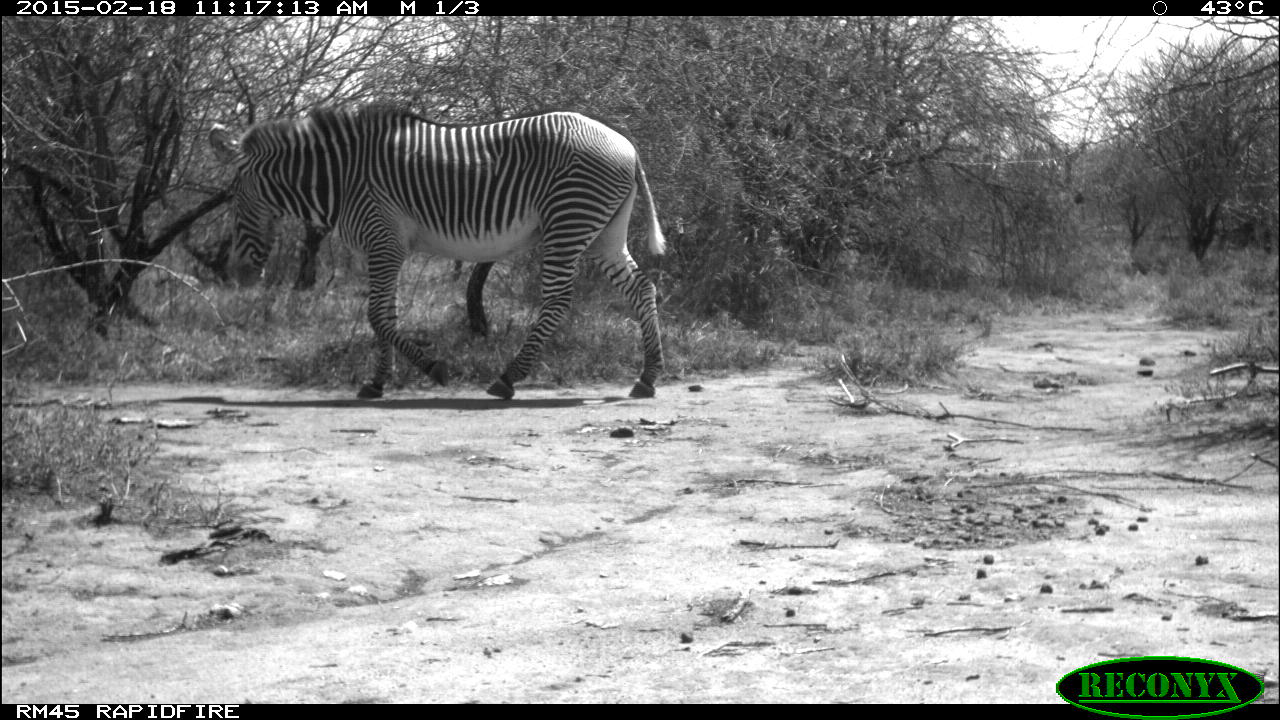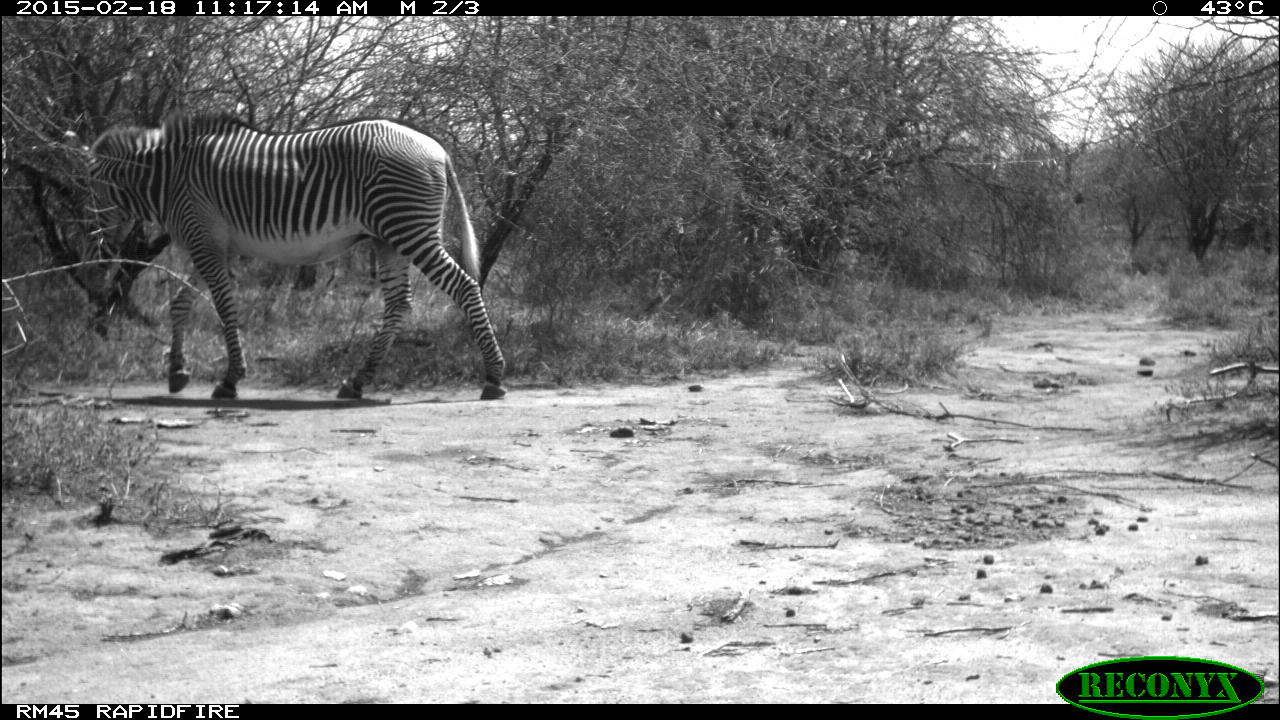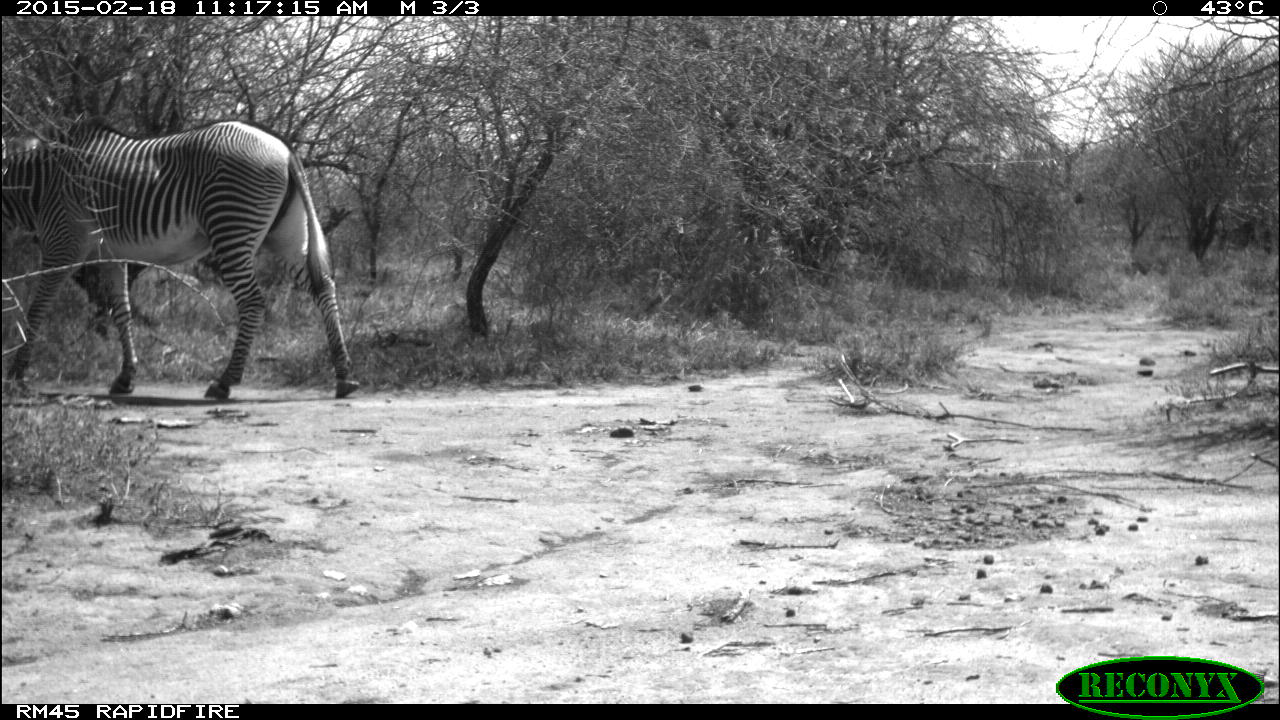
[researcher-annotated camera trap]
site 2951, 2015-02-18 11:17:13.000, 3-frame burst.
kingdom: Animalia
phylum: Chordata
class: Mammalia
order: Perissodactyla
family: Equidae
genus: Equus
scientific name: Equus grevyi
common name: grévy's zebra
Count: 1.